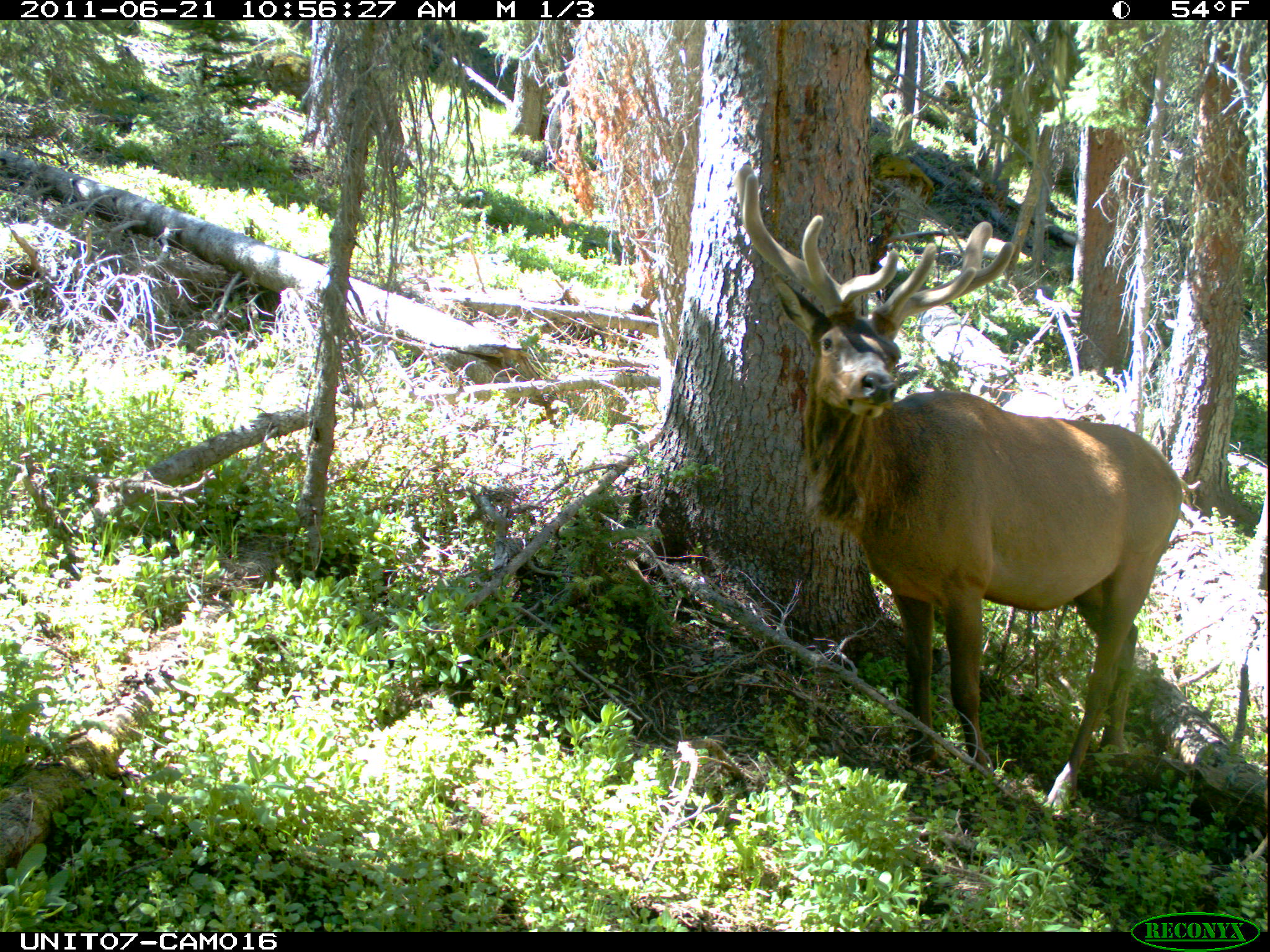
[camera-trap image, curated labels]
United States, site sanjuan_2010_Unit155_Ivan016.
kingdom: Animalia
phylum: Chordata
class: Mammalia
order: Artiodactyla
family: Cervidae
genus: Cervus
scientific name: Cervus elaphus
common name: red deer